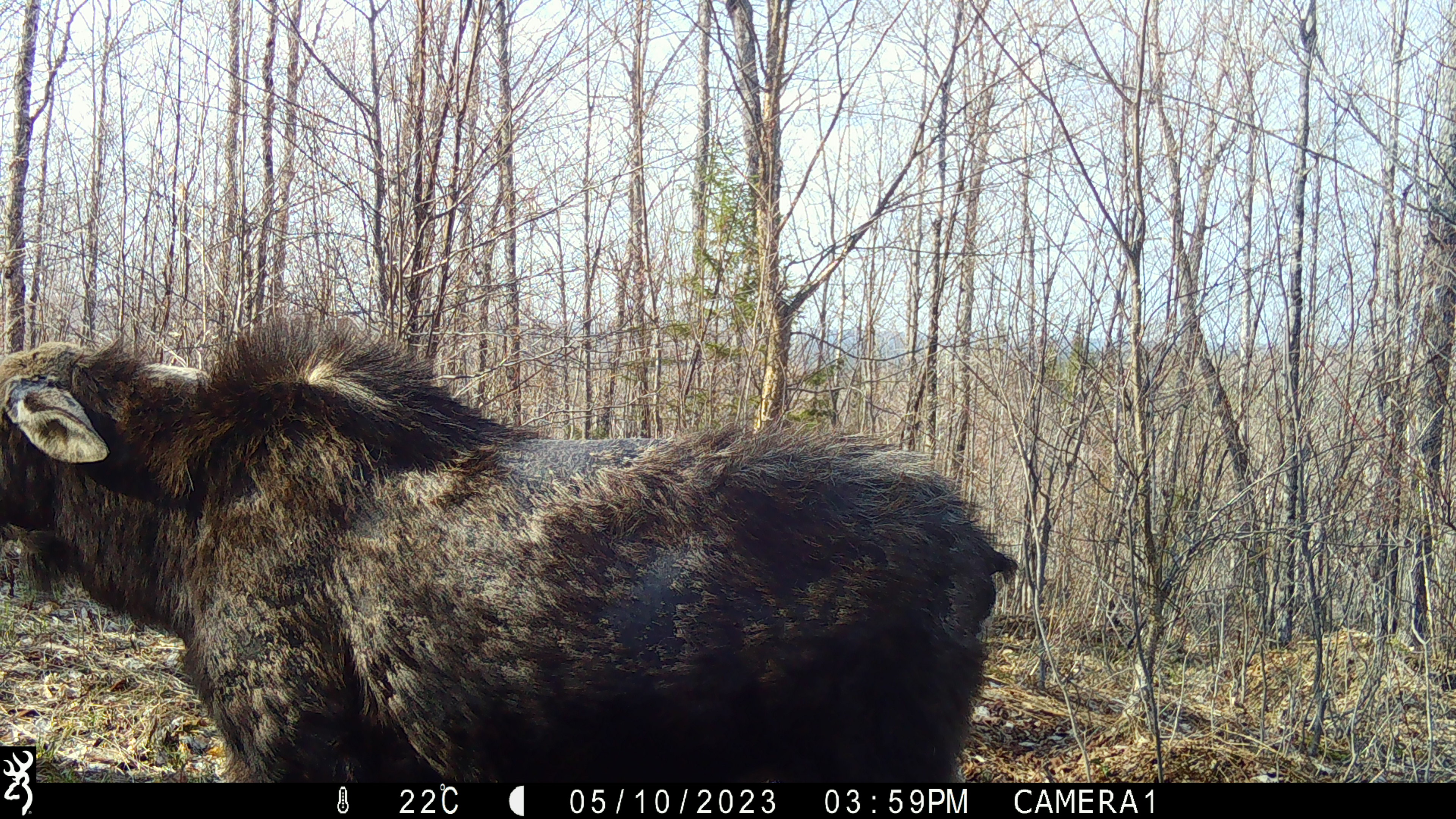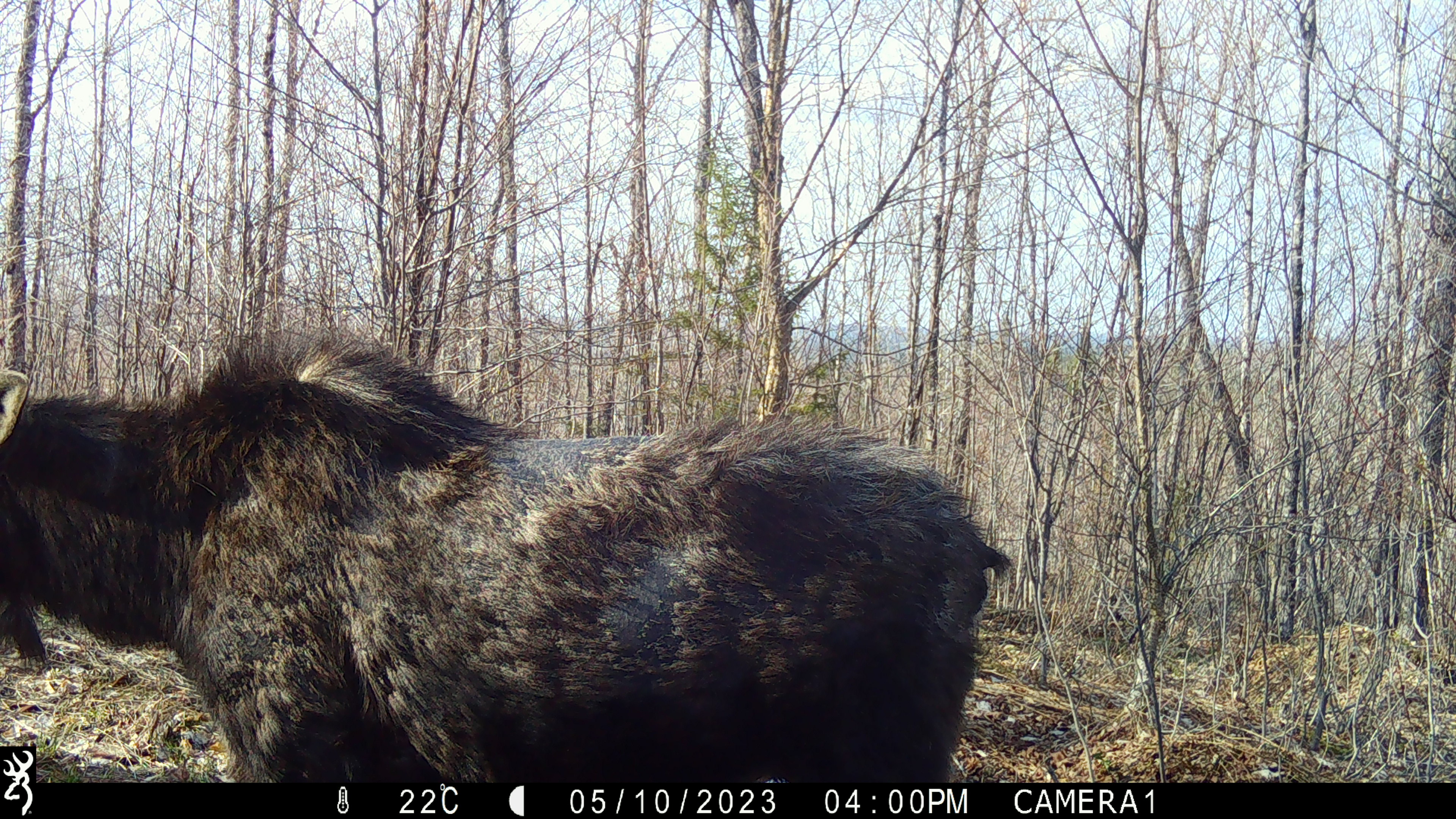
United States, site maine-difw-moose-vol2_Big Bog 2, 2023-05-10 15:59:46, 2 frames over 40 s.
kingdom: Animalia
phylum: Chordata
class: Mammalia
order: Artiodactyla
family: Cervidae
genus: Alces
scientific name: Alces alces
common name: moose